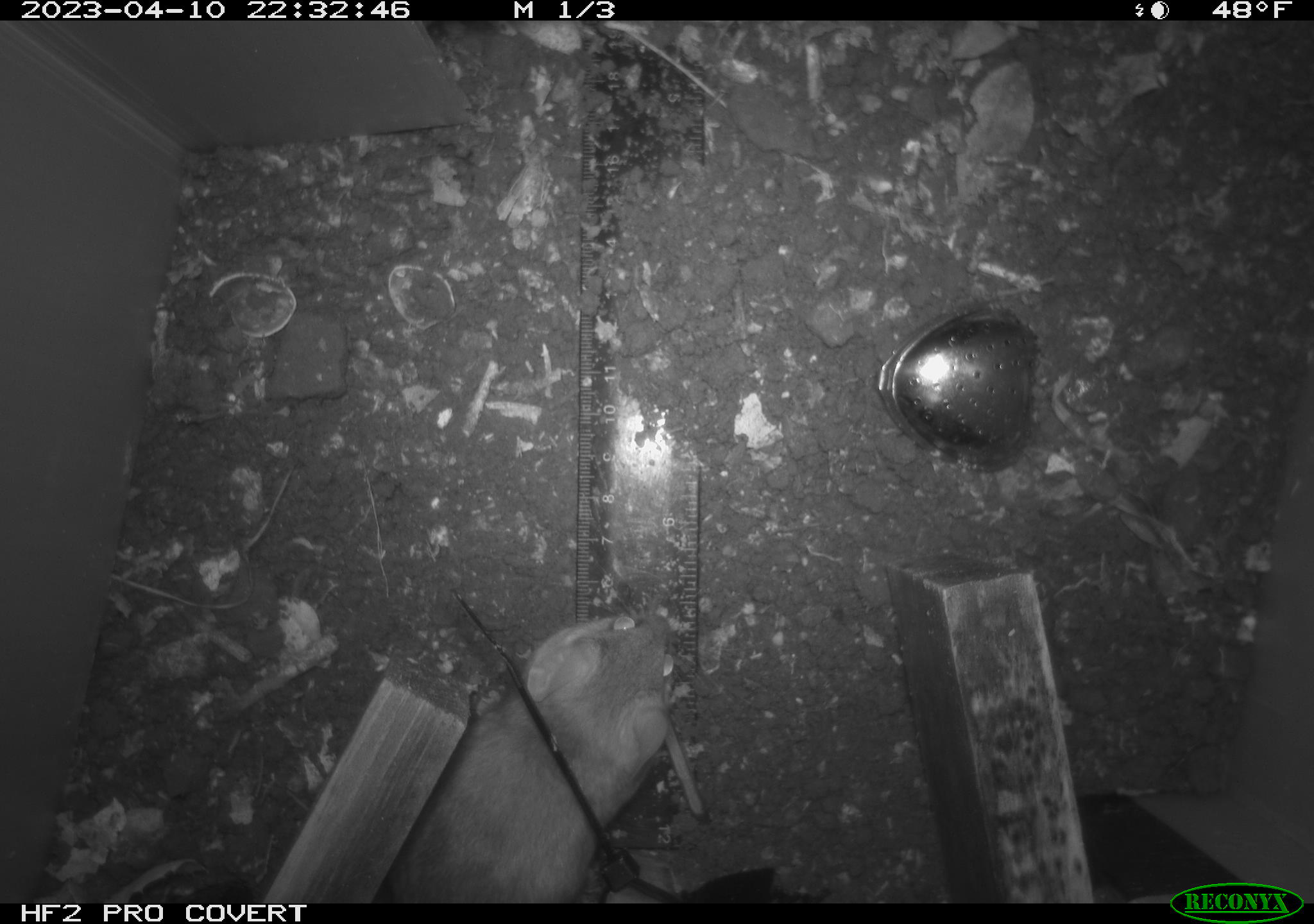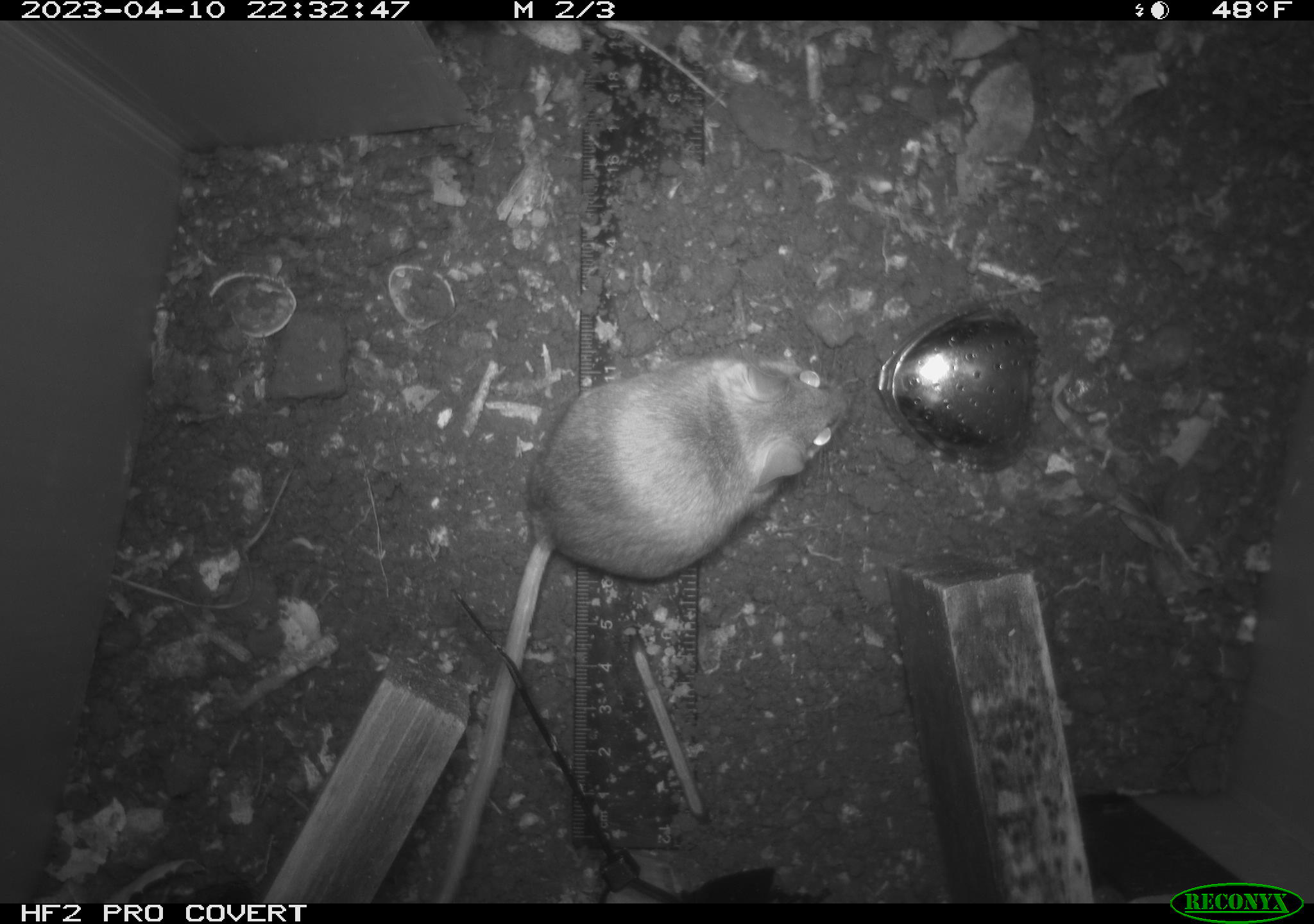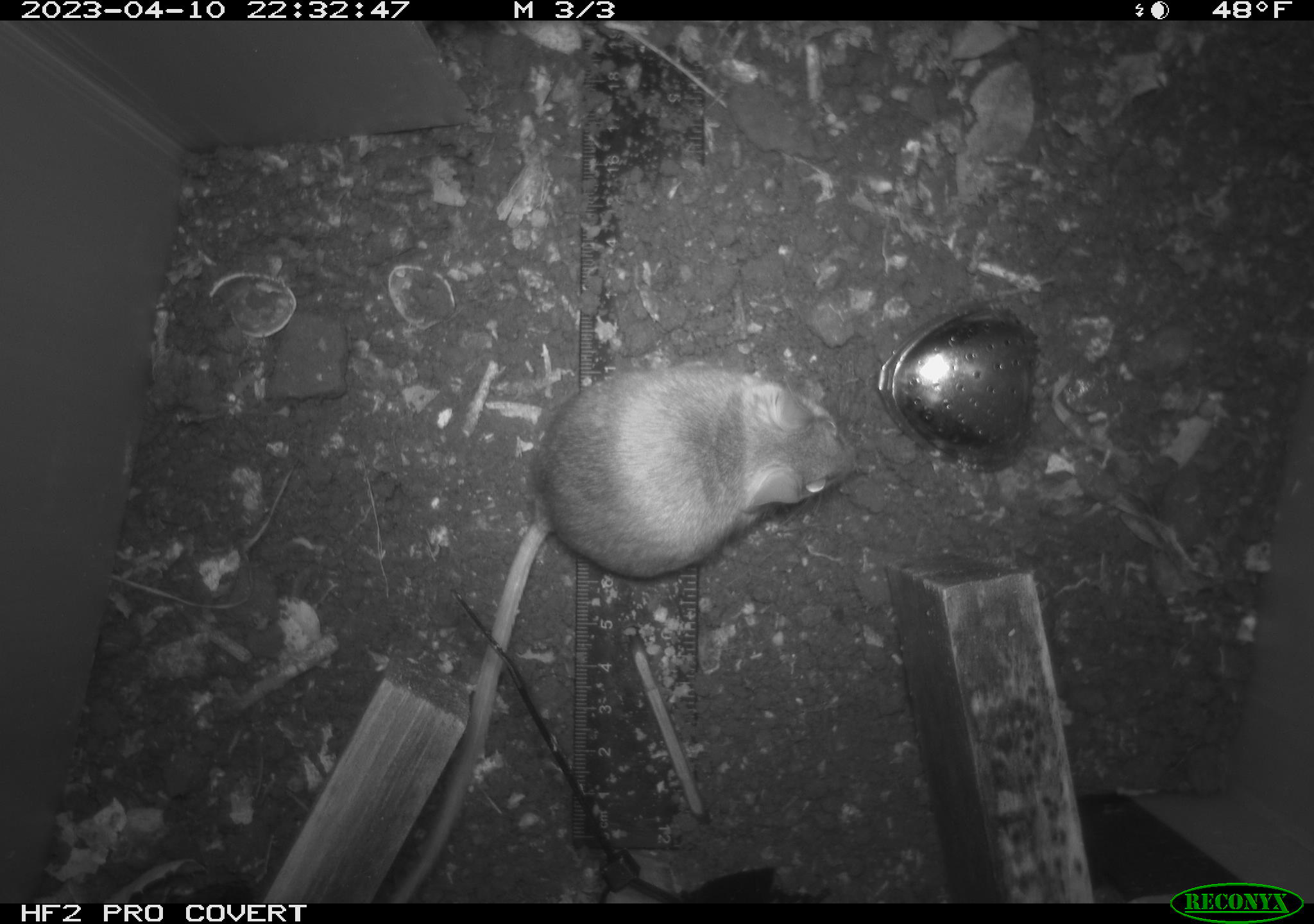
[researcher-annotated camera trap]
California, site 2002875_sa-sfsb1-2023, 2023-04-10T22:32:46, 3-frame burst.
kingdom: Animalia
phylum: Chordata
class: Mammalia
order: Rodentia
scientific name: Rodentia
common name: mouse species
Mouse species (Rodentia).